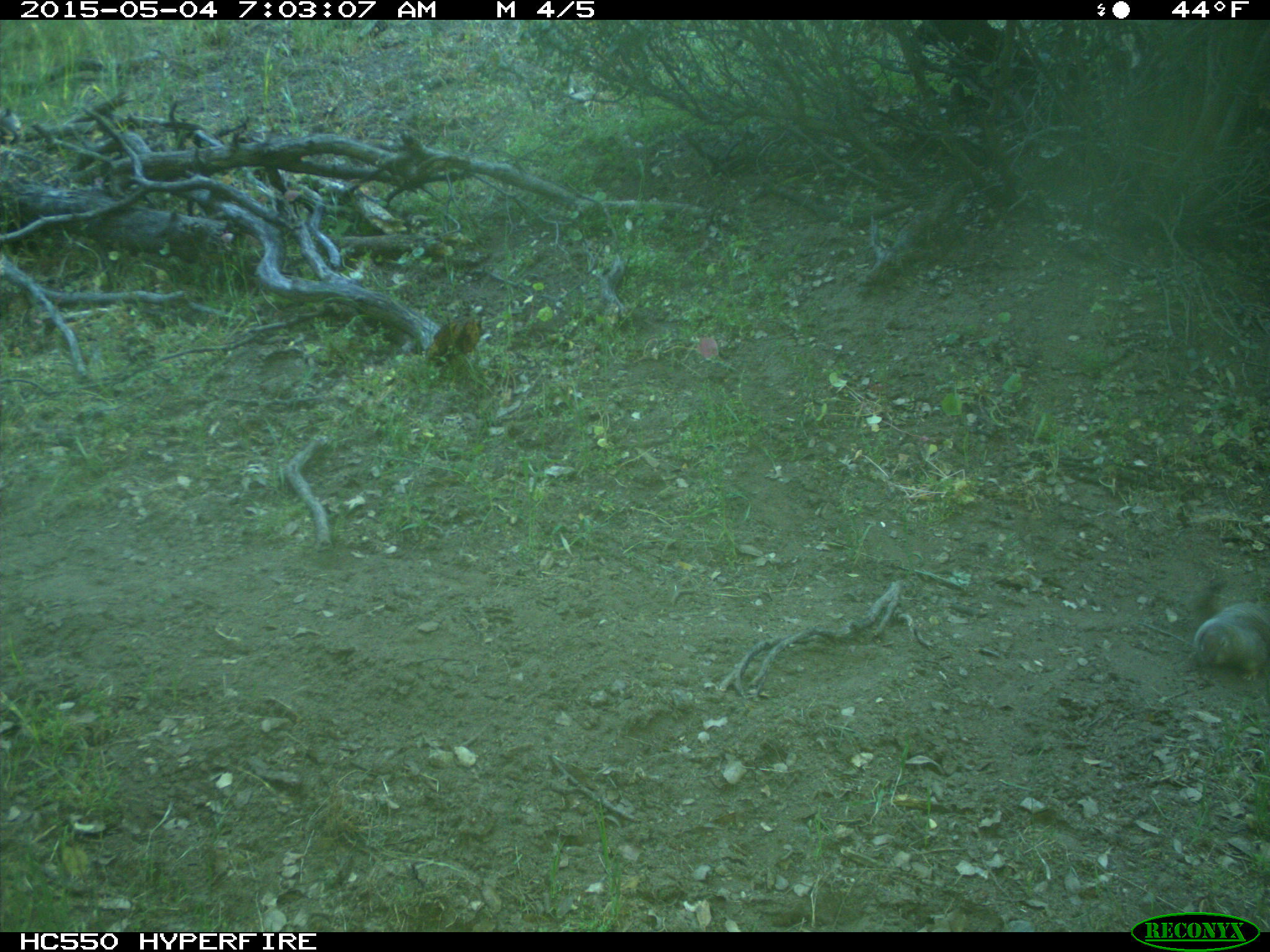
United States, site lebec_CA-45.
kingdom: Animalia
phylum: Chordata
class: Mammalia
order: Rodentia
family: Sciuridae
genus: Otospermophilus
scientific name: Otospermophilus beecheyi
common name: california ground squirrel